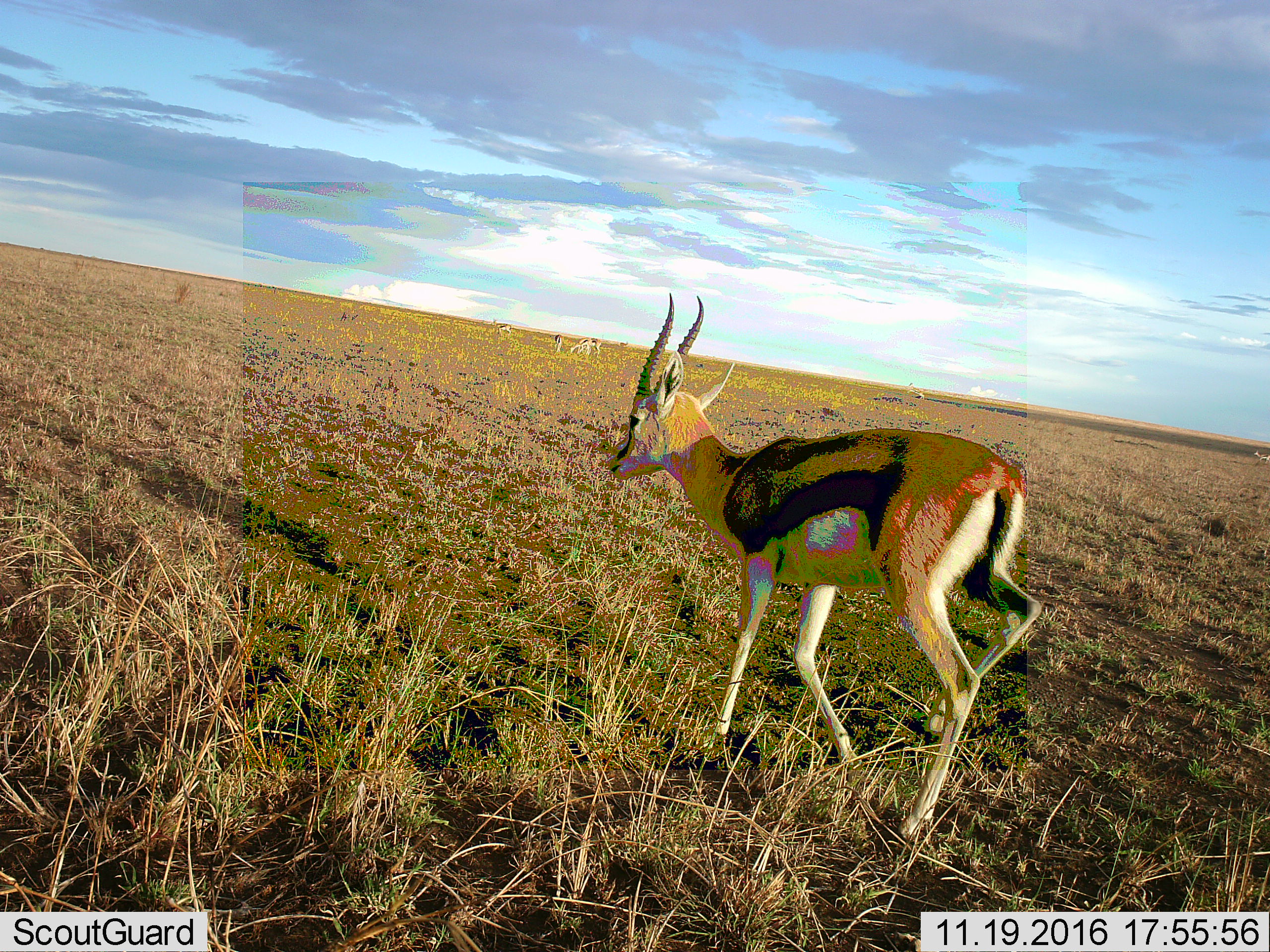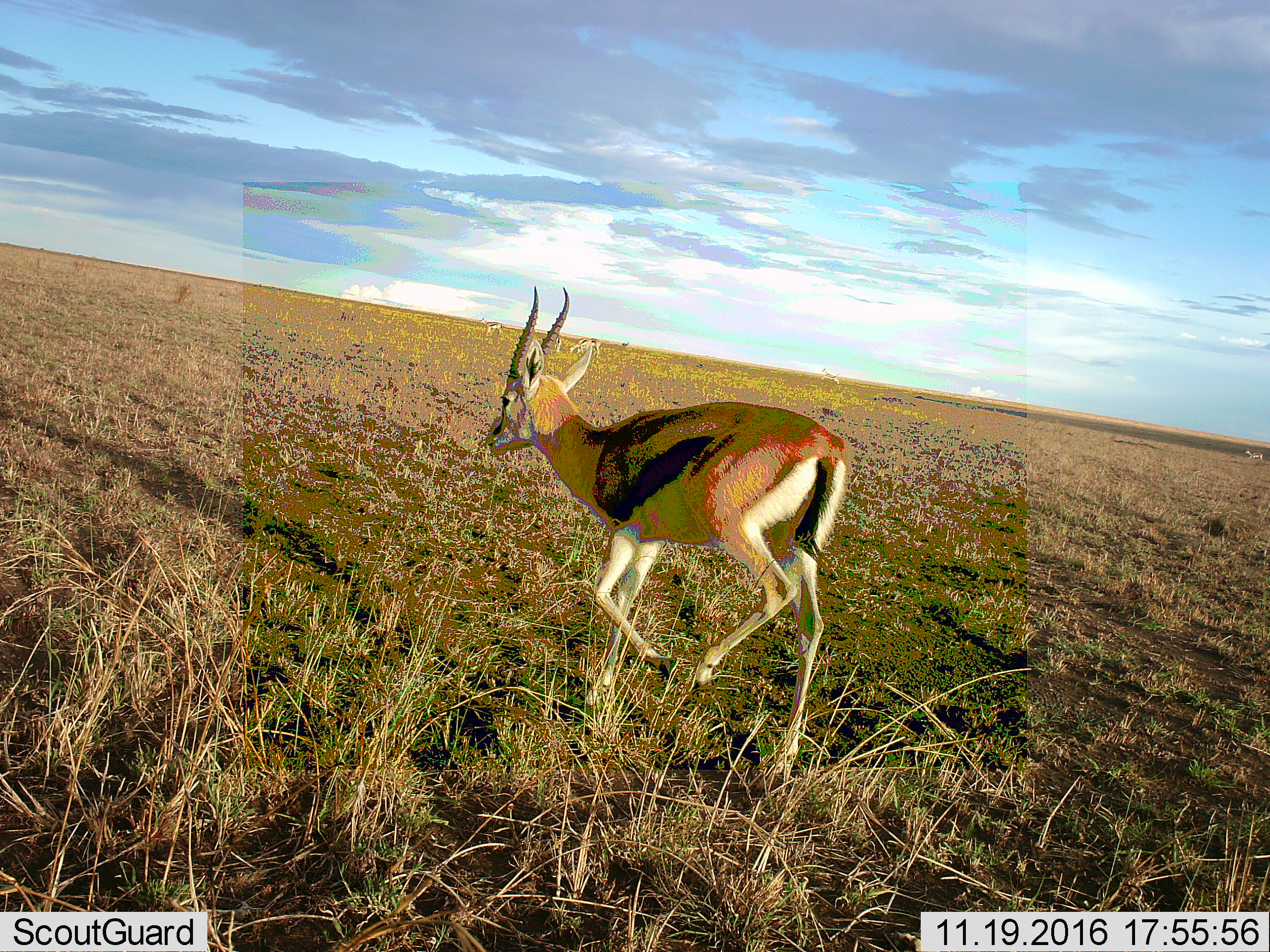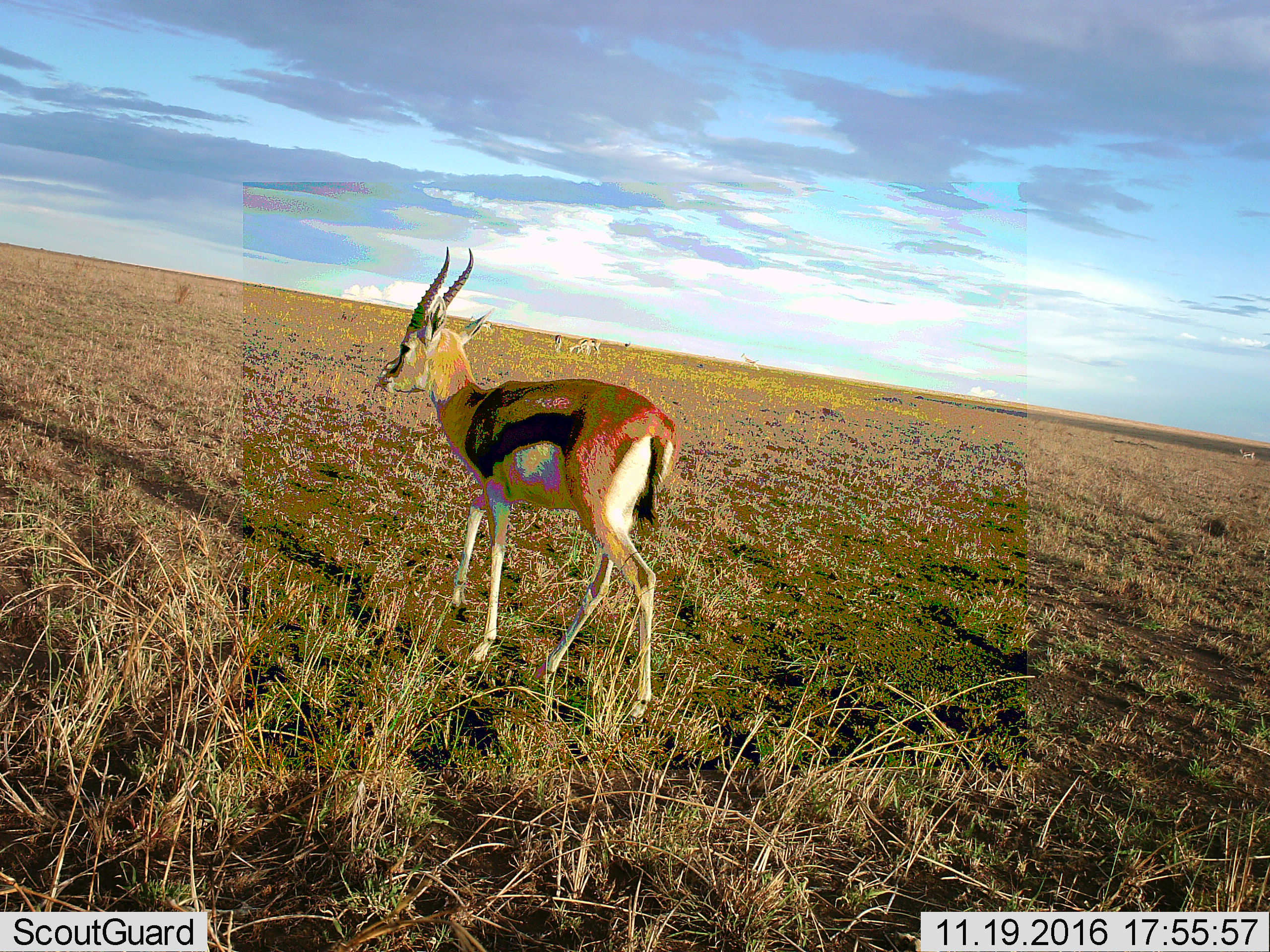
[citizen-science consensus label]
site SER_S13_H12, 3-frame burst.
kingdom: Animalia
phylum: Chordata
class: Mammalia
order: Artiodactyla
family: Bovidae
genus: Eudorcas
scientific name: Eudorcas thomsonii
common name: thomson's gazelle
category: gazellethomsons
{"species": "gazellethomsons (thomson's gazelle) (Eudorcas thomsonii)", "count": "5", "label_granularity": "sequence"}